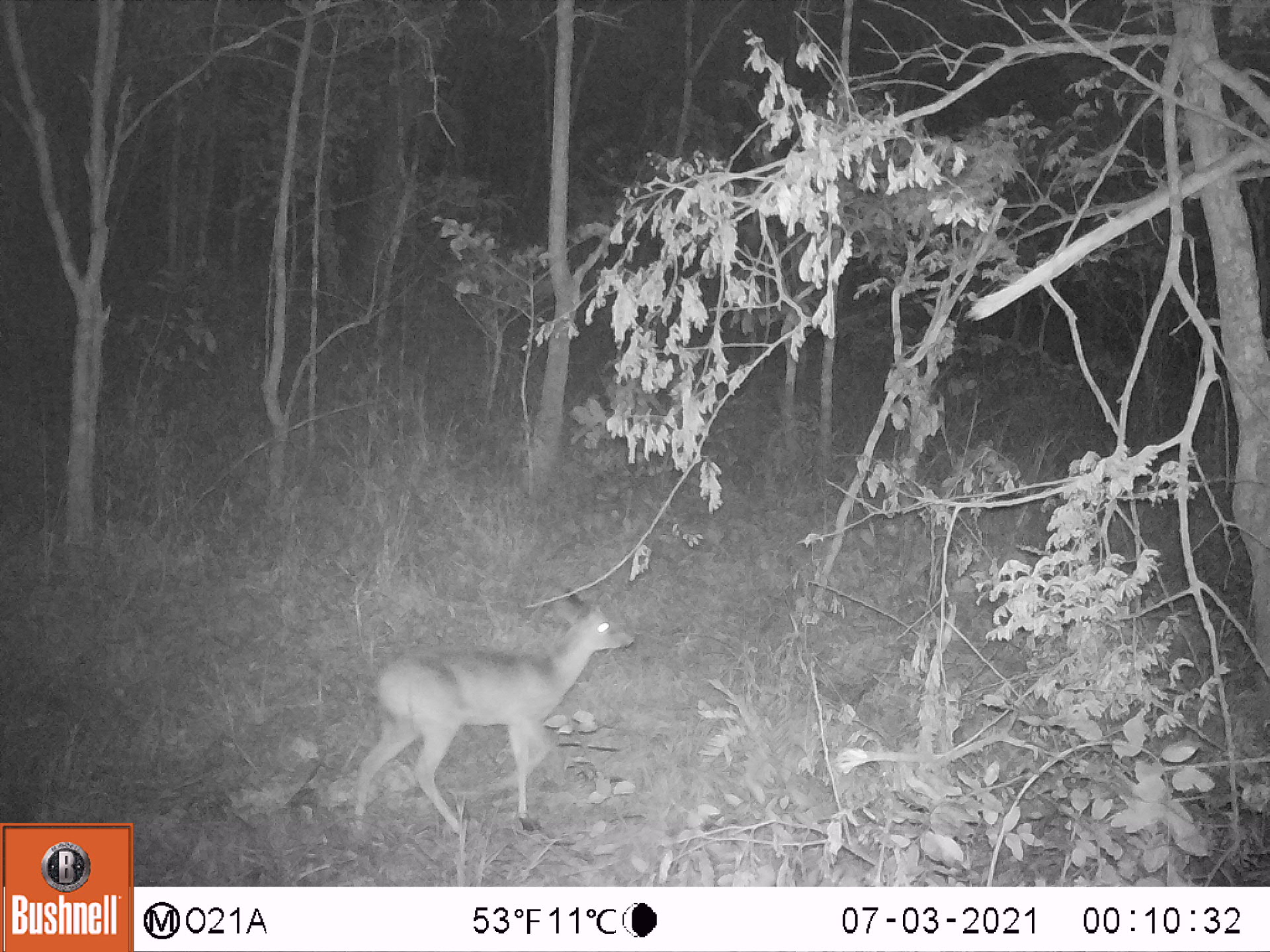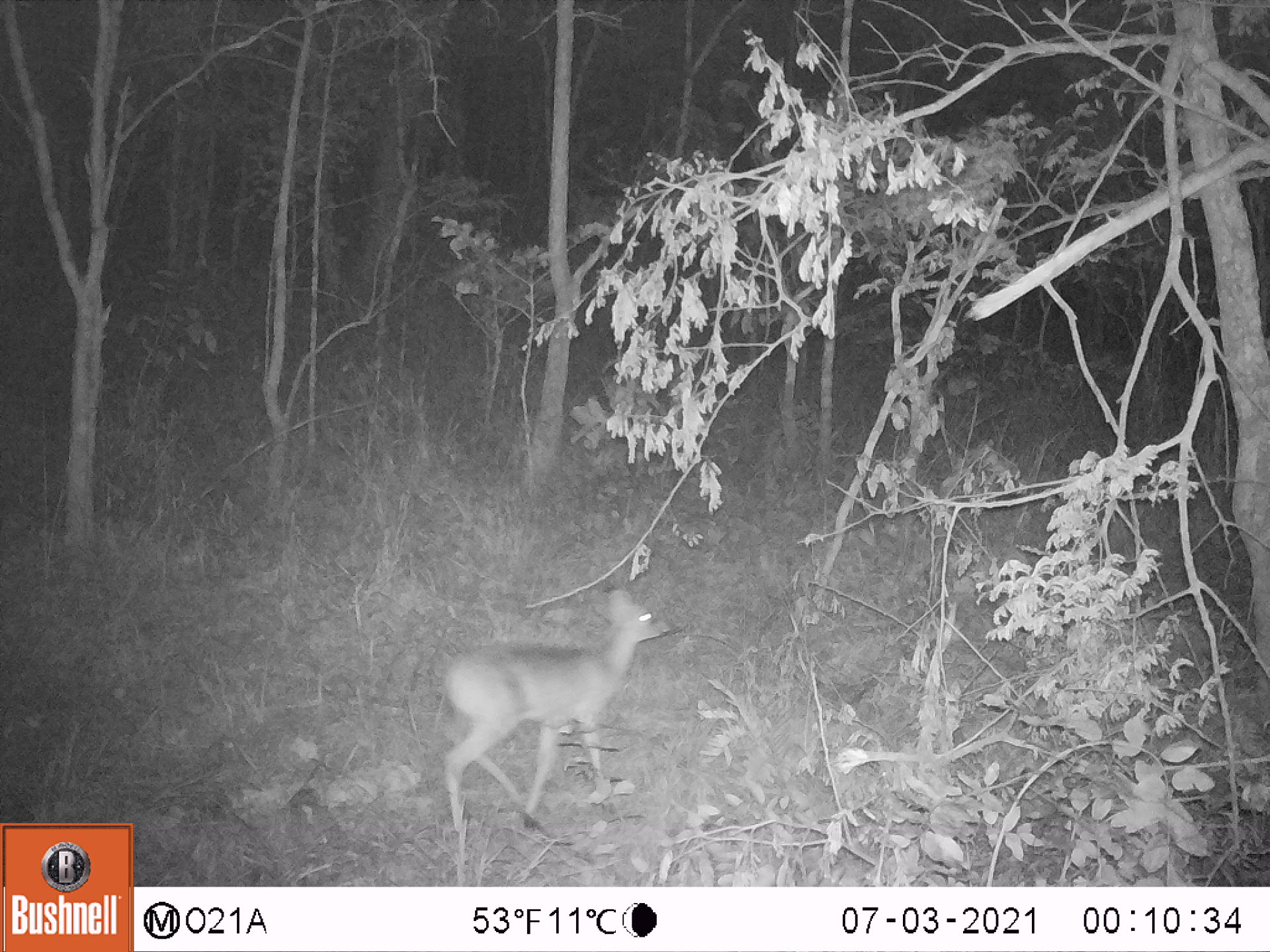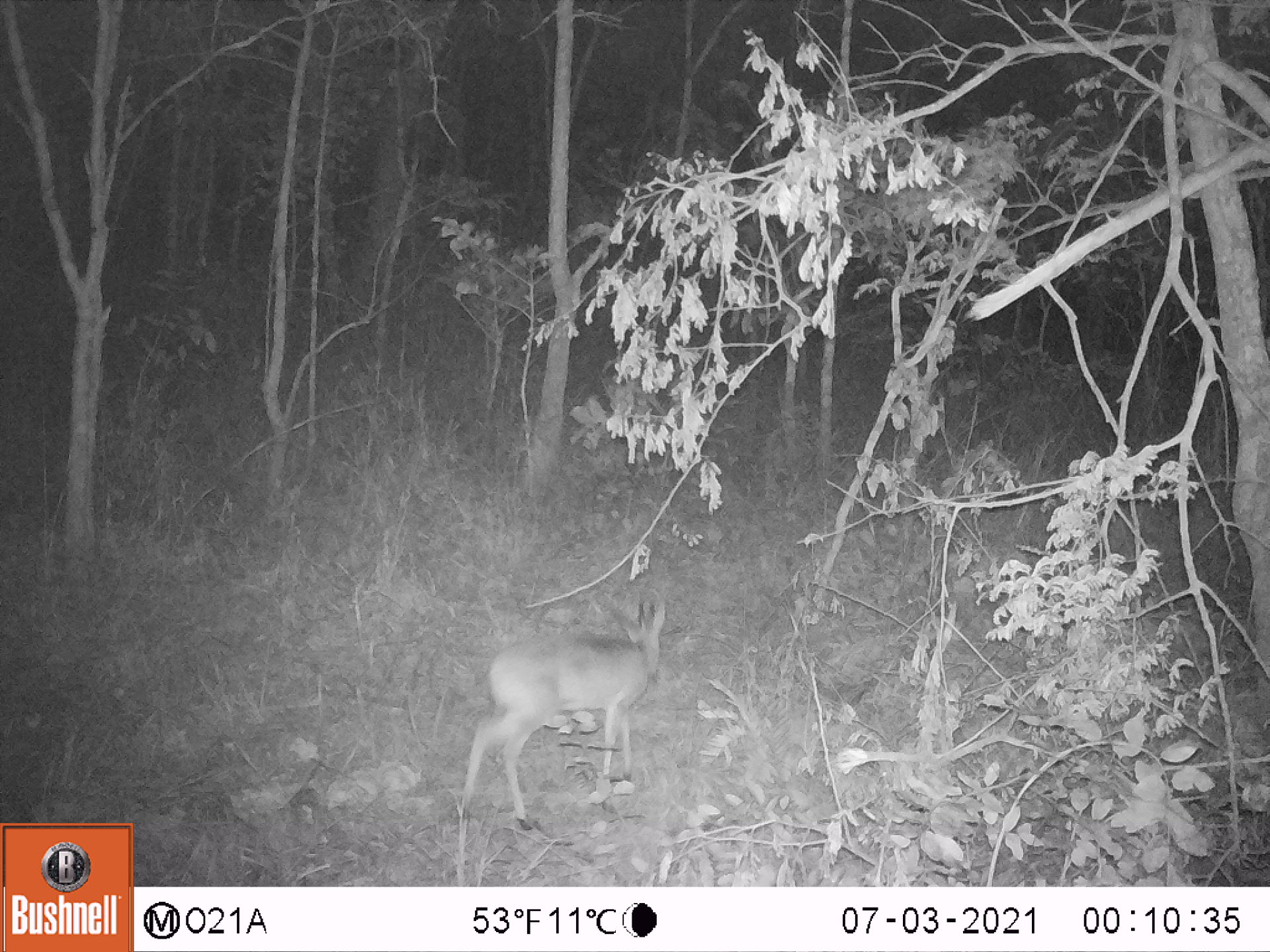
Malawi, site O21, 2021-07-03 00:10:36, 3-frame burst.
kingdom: Animalia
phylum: Chordata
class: Mammalia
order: Artiodactyla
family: Bovidae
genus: Sylvicapra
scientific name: Sylvicapra grimmia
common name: common duiker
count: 1